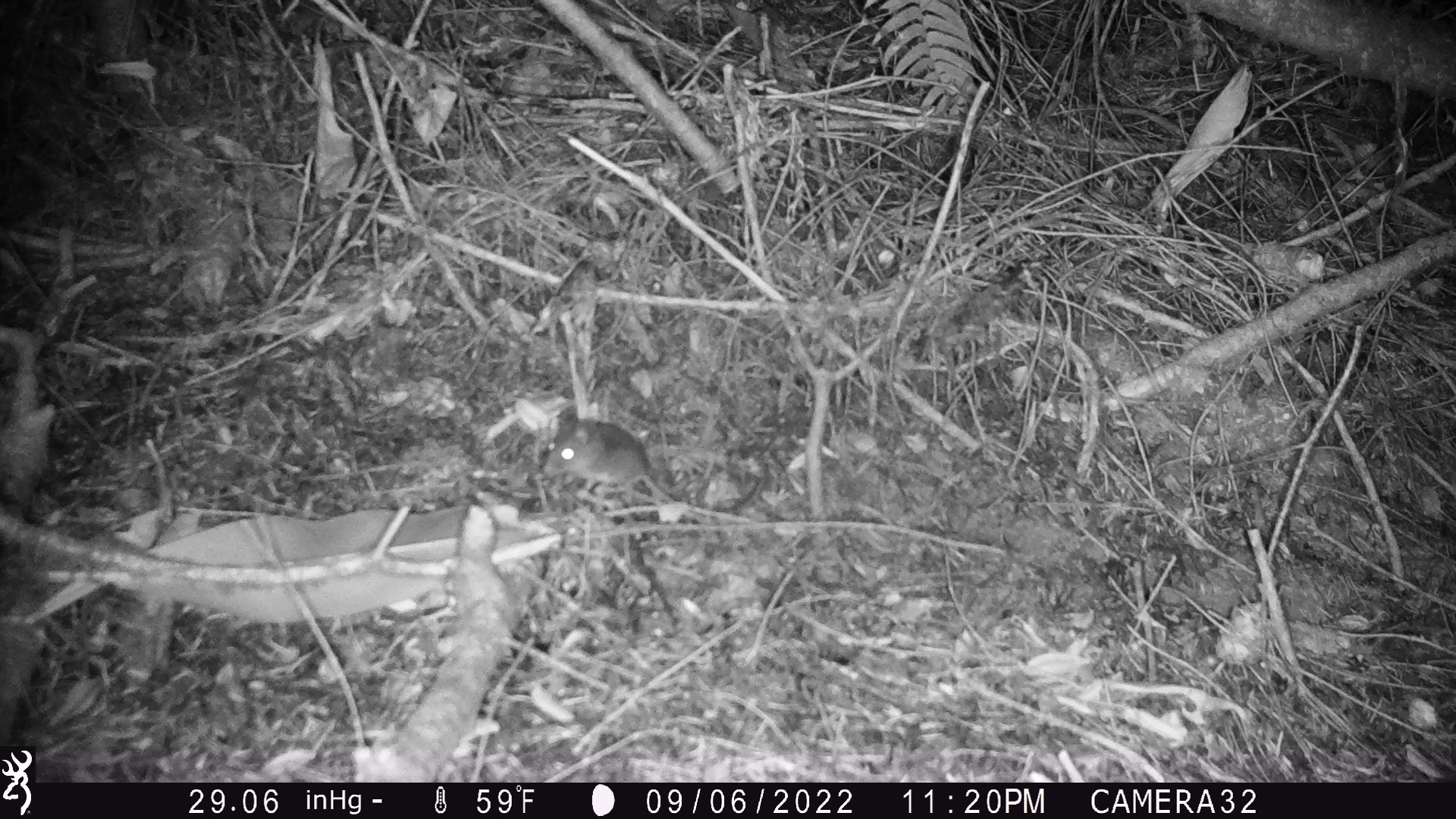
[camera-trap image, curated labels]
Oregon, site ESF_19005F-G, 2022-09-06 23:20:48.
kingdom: Animalia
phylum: Chordata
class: Mammalia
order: Rodentia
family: Cricetidae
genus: Neotoma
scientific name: Neotoma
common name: woodrats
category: neotoma species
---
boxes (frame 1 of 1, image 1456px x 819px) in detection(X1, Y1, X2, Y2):
neotoma species: detection(529, 402, 762, 531)